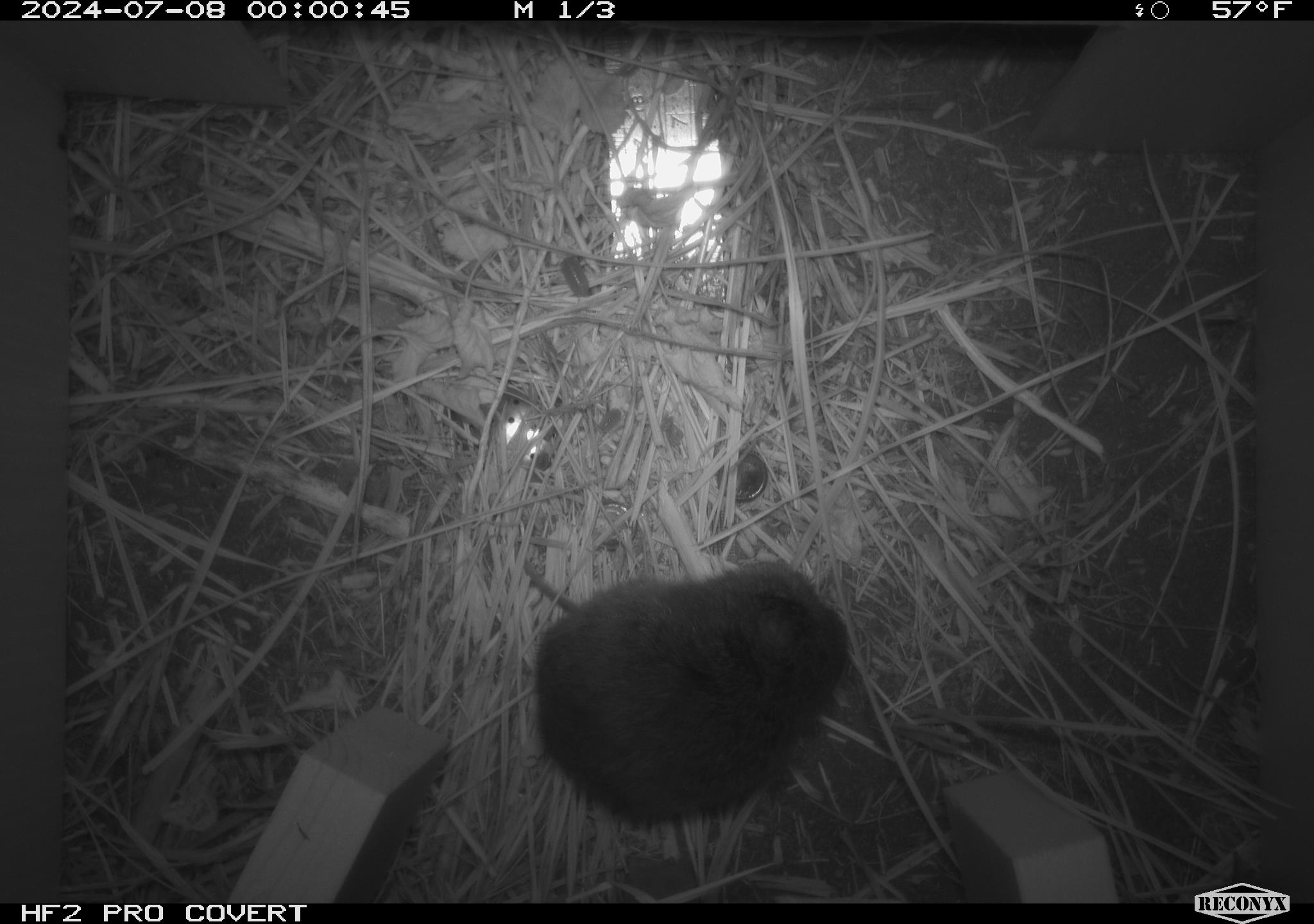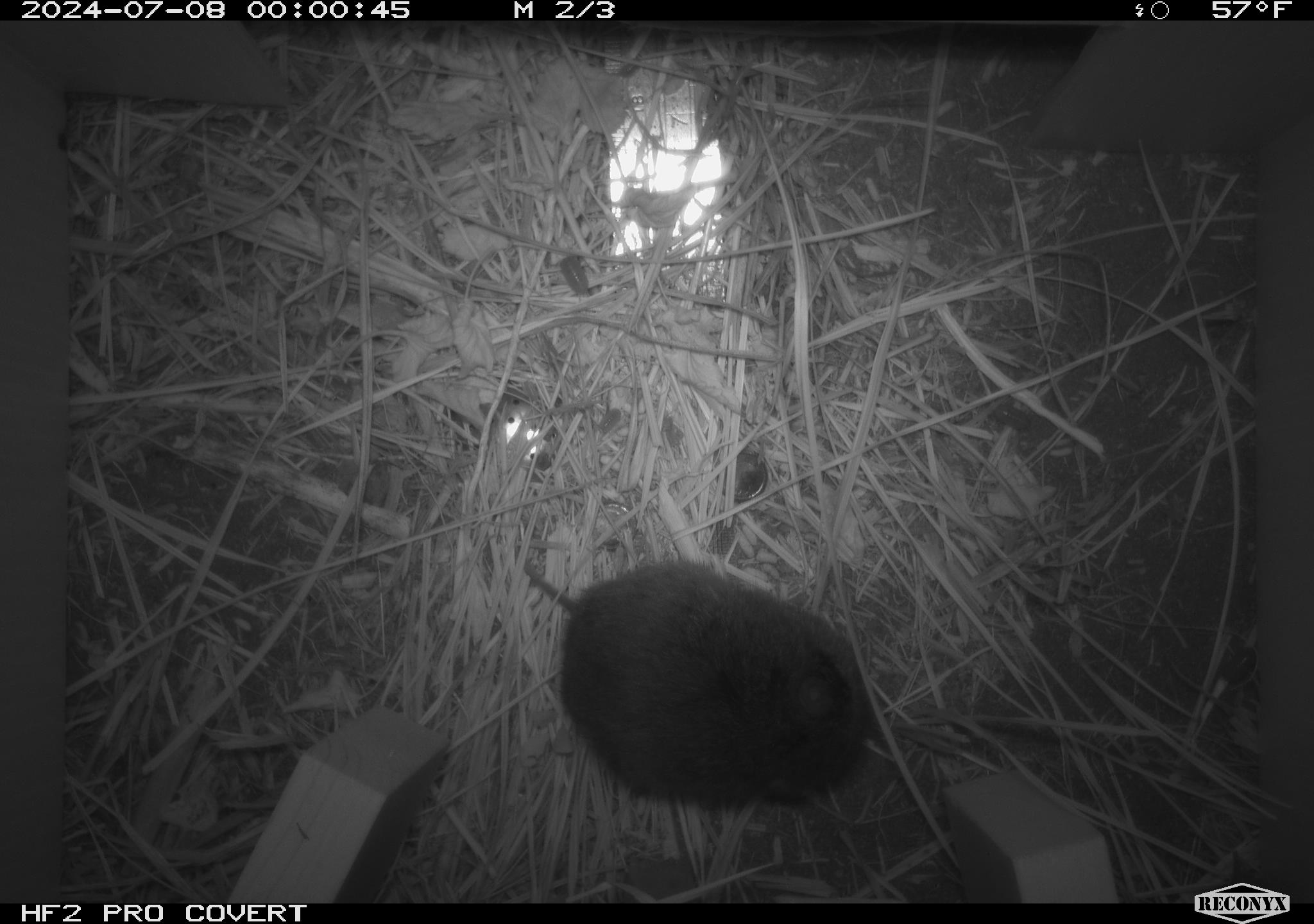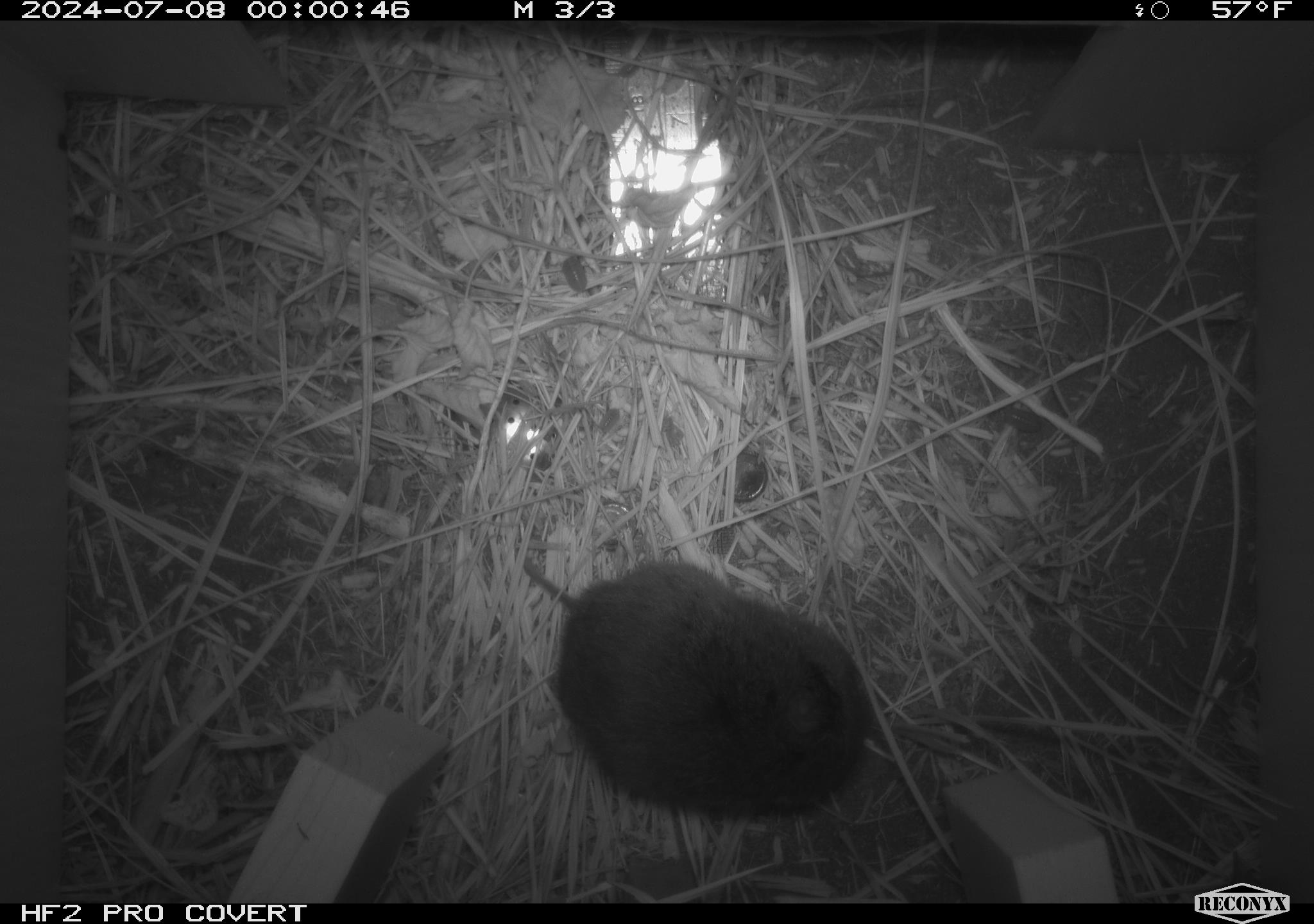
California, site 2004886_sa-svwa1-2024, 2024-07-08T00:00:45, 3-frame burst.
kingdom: Animalia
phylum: Chordata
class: Mammalia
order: Rodentia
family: Cricetidae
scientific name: Arvicolinae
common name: voles, lemmings, and muskrats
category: arvicolinae subfamily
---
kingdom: Animalia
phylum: Arthropoda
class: Malacostraca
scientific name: Malacostraca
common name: amphipods, crabs, isopods, krill, lobsters and shrimps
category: malacostracan